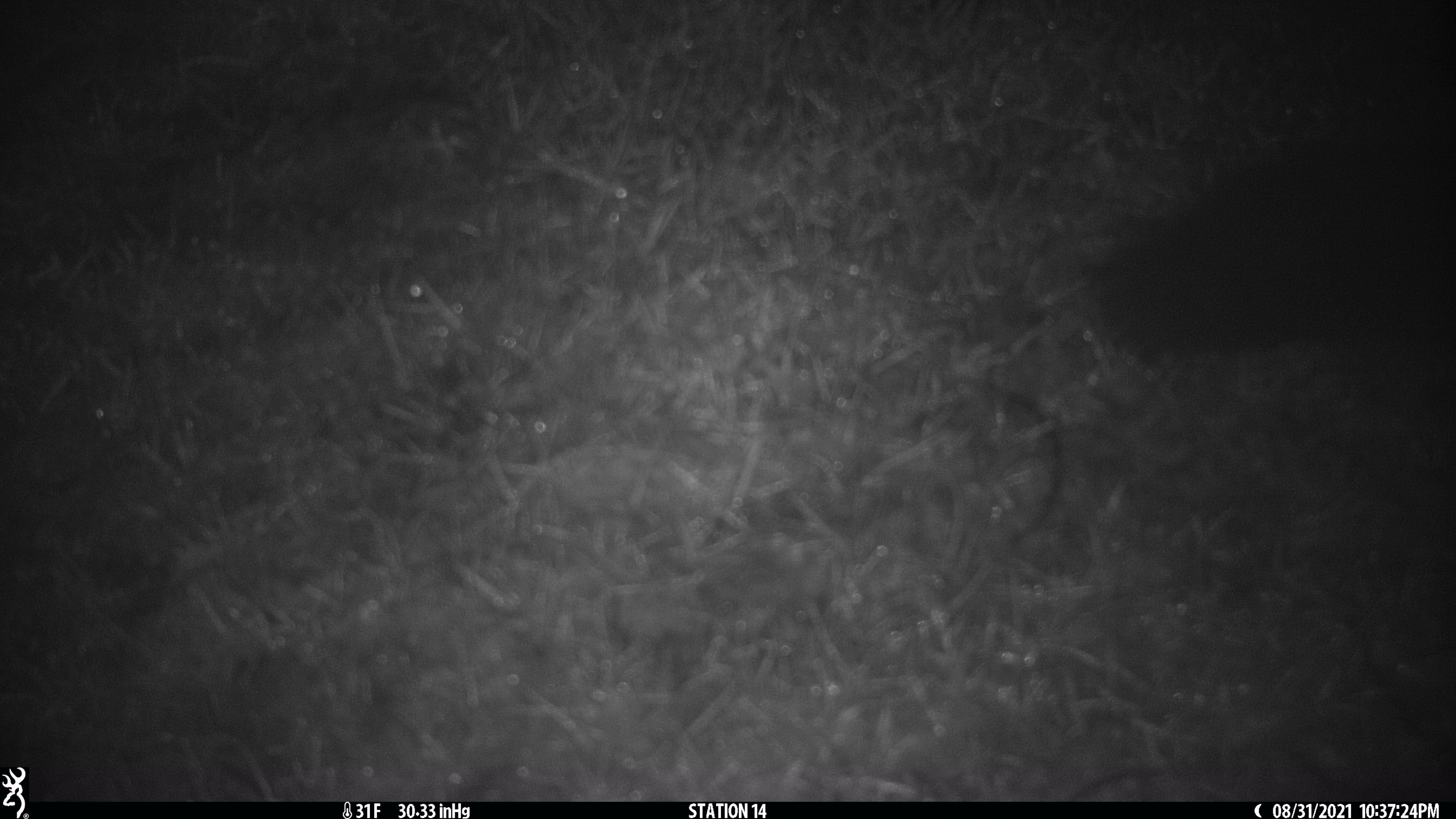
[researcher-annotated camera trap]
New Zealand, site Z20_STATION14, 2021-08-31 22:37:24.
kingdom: Animalia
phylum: Chordata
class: Mammalia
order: Diprotodontia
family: Phalangeridae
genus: Trichosurus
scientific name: Trichosurus vulpecula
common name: common brushtail possum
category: possum